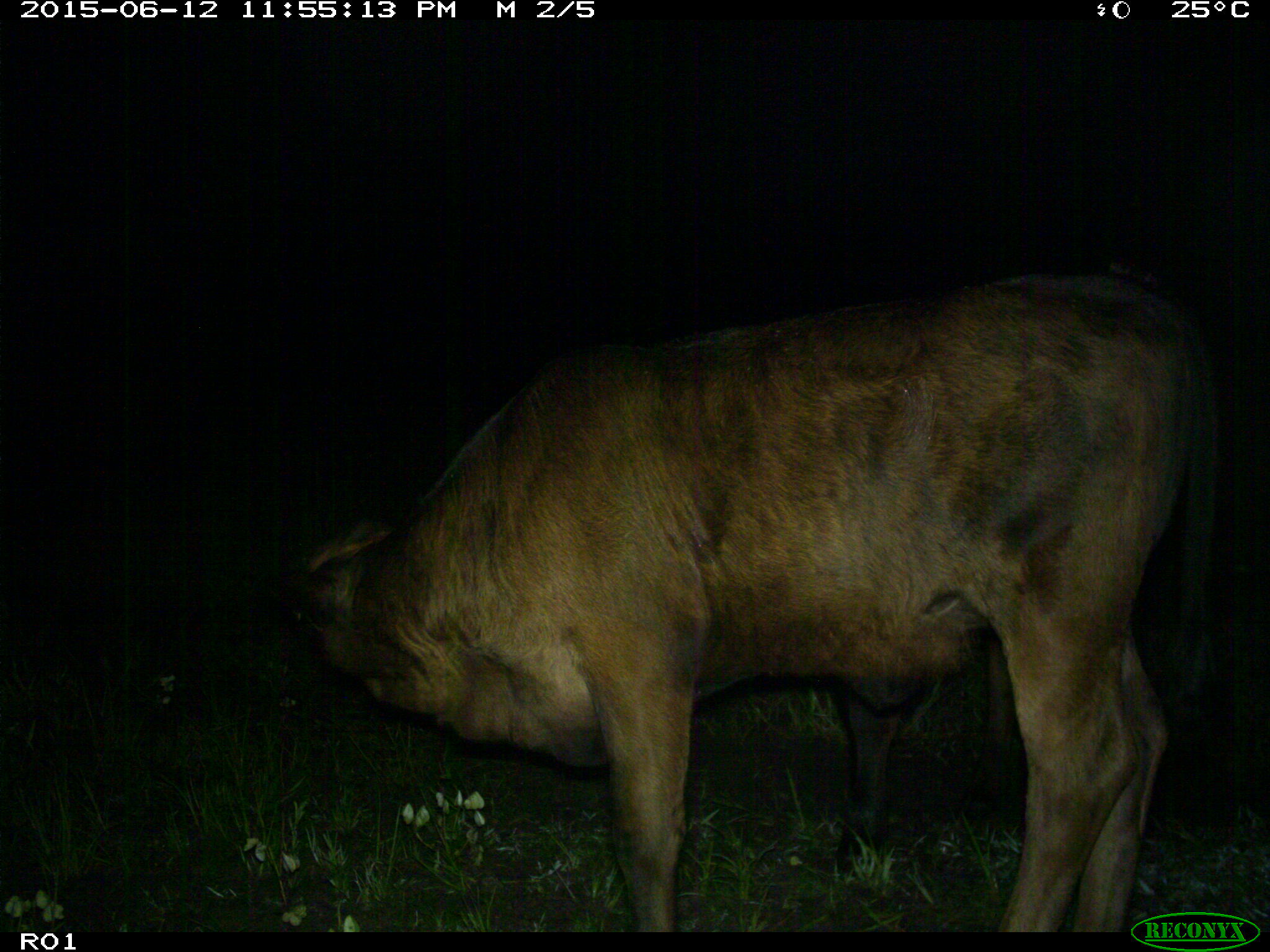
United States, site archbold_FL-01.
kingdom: Animalia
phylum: Chordata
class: Mammalia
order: Artiodactyla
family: Bovidae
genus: Bos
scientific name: Bos taurus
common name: domestic cow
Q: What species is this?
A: Bos taurus (domestic cow).